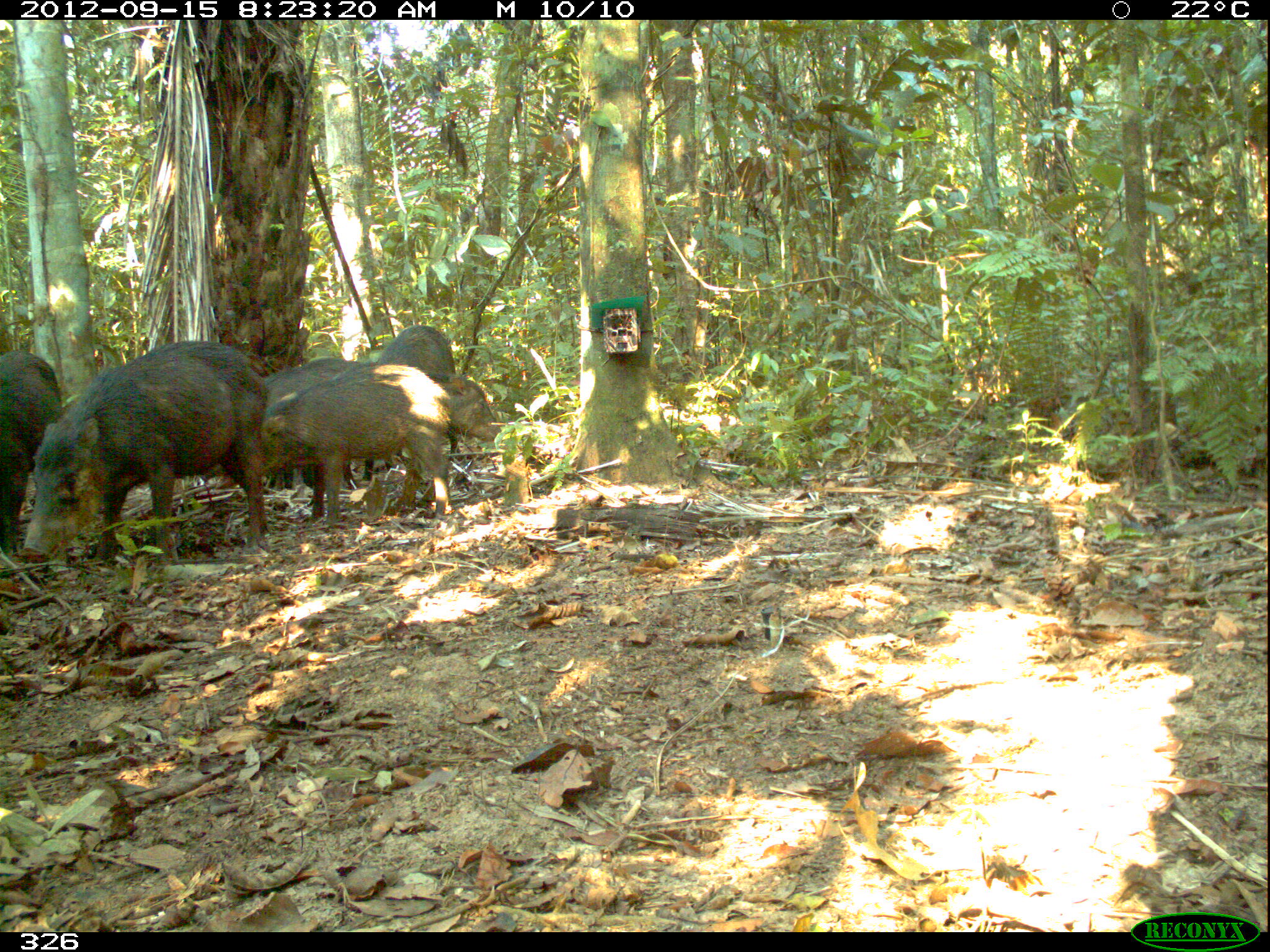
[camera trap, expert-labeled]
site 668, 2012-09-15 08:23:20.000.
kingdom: Animalia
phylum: Chordata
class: Mammalia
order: Artiodactyla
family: Tayassuidae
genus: Tayassu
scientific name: Tayassu pecari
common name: white-lipped peccary